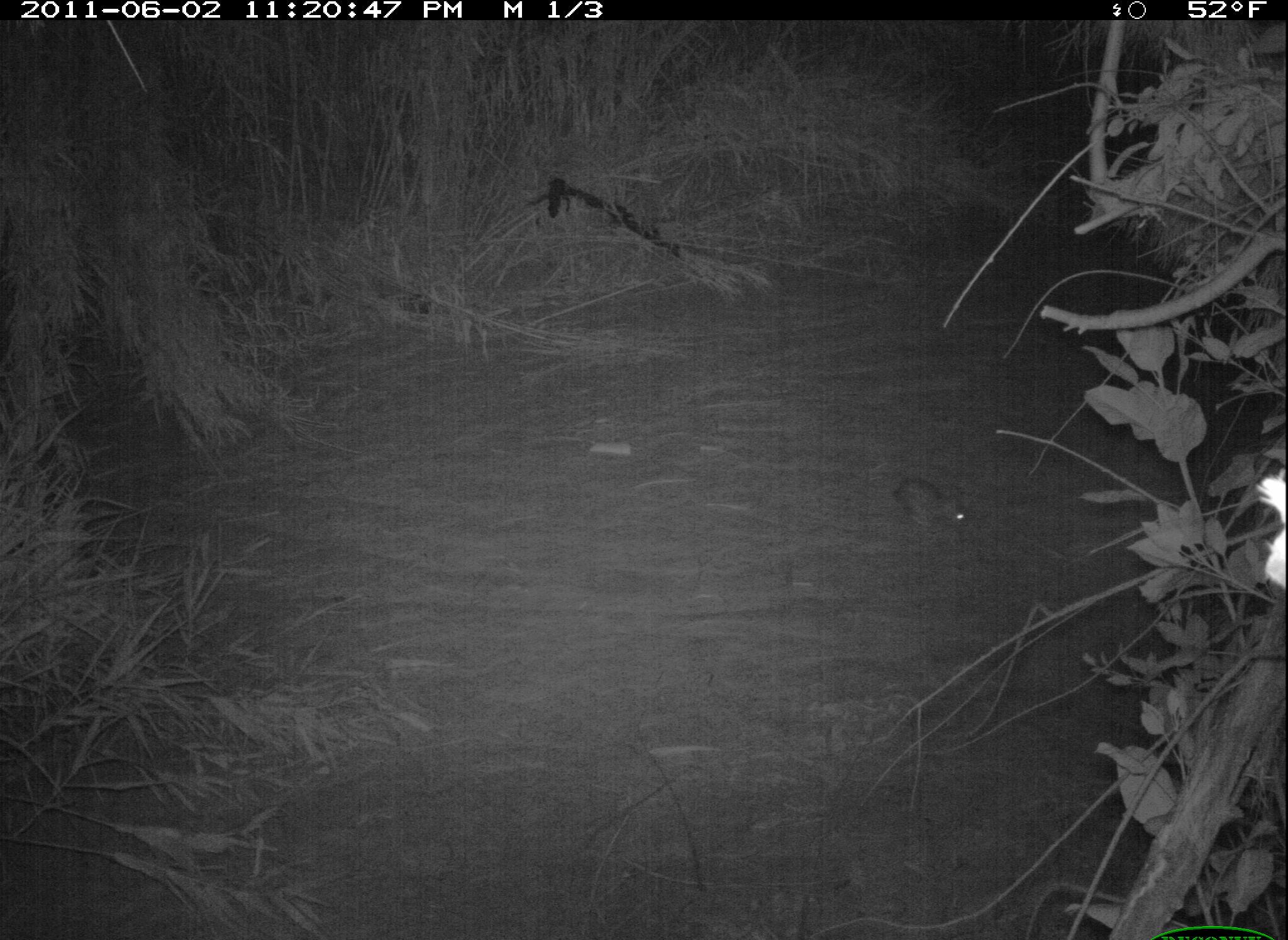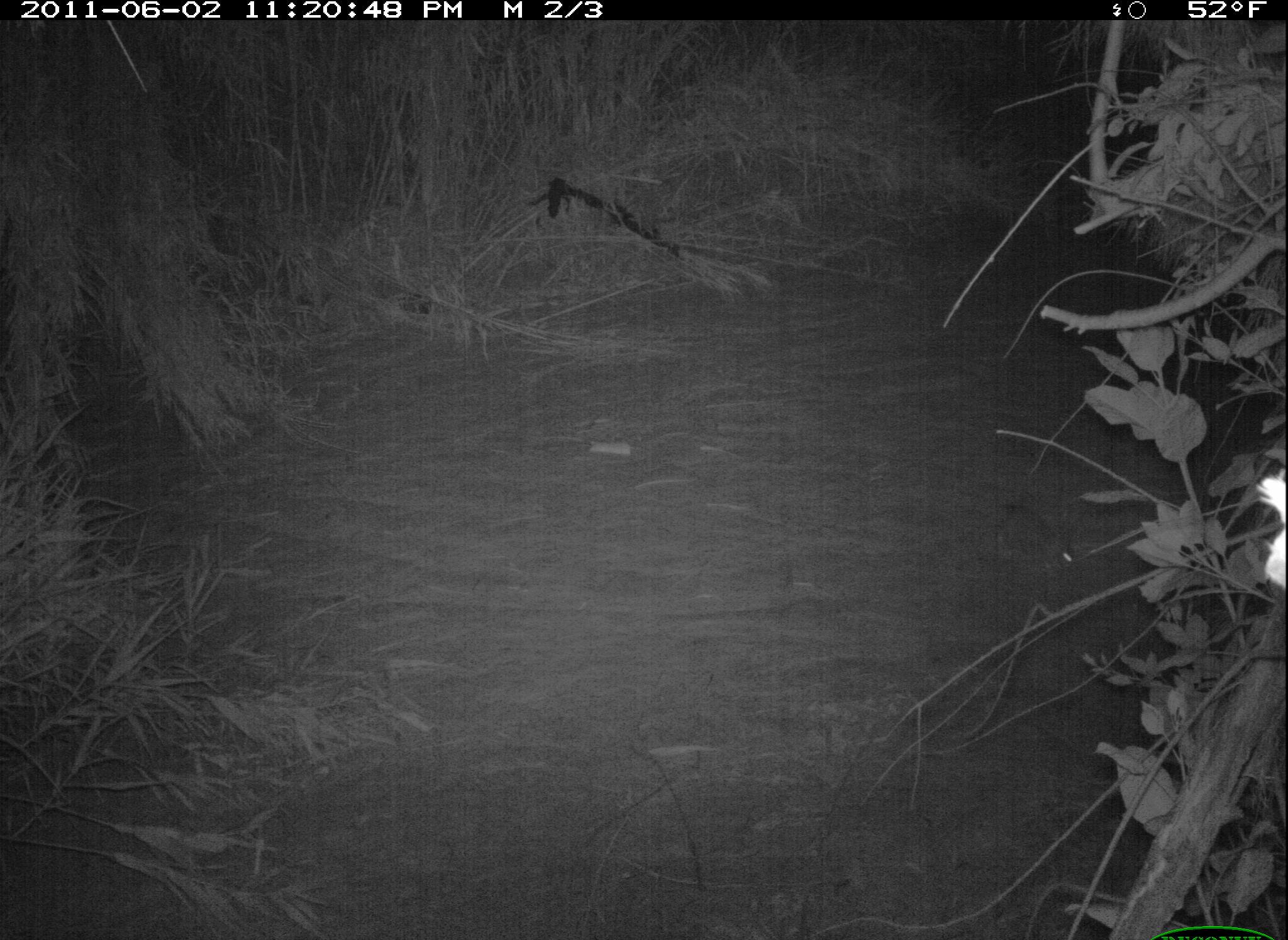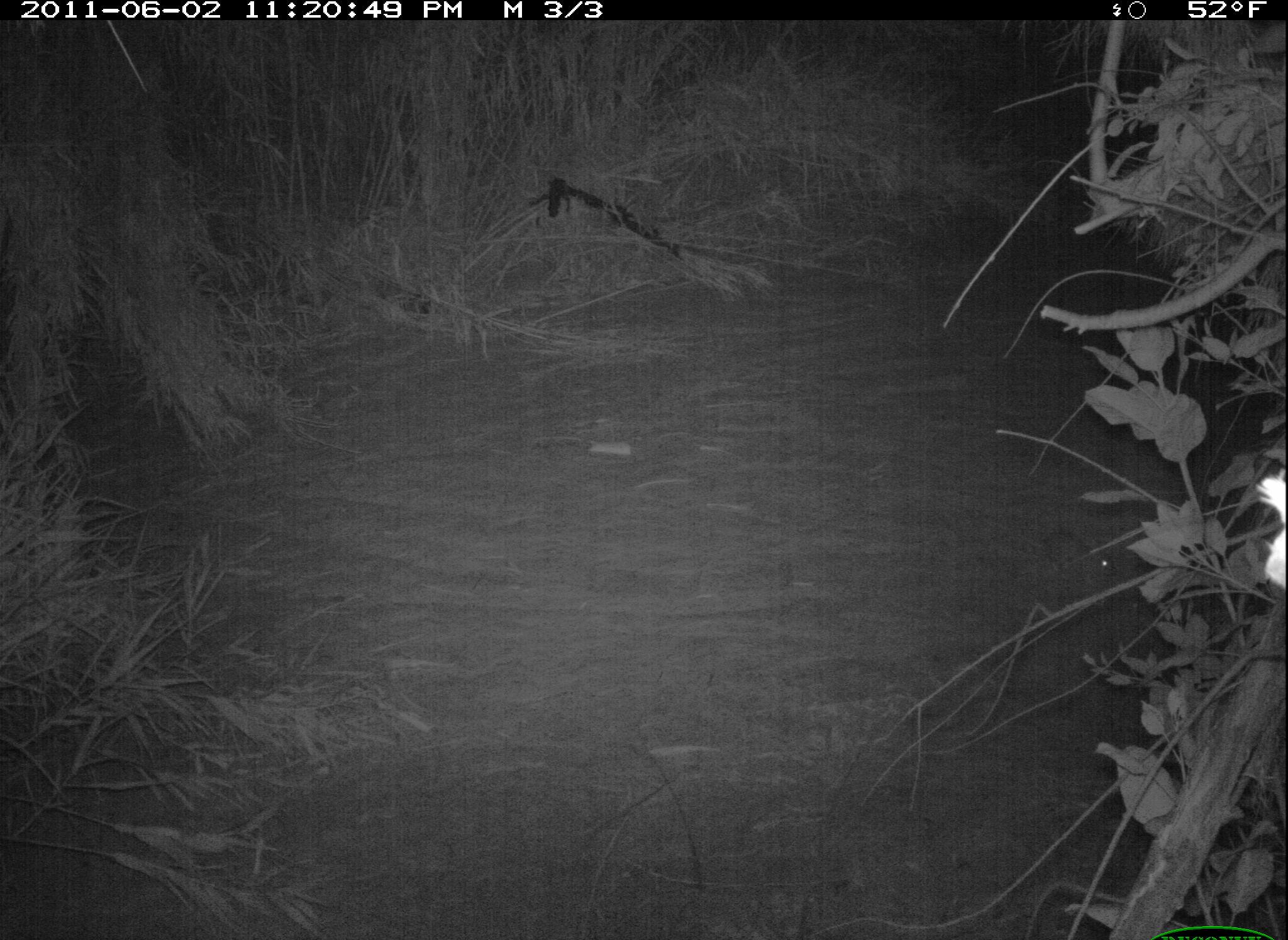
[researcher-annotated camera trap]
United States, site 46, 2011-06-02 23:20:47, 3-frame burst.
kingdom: Animalia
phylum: Chordata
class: Mammalia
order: Lagomorpha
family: Leporidae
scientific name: Leporidae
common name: rabbits and hares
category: rabbit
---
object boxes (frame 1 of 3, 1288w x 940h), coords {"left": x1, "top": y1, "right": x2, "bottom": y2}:
rabbit: {"left": 887, "top": 470, "right": 987, "bottom": 544}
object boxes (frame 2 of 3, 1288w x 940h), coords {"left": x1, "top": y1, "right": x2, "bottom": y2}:
rabbit: {"left": 979, "top": 490, "right": 1082, "bottom": 586}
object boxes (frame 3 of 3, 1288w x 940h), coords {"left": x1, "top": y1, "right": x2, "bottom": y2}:
rabbit: {"left": 1030, "top": 517, "right": 1127, "bottom": 602}